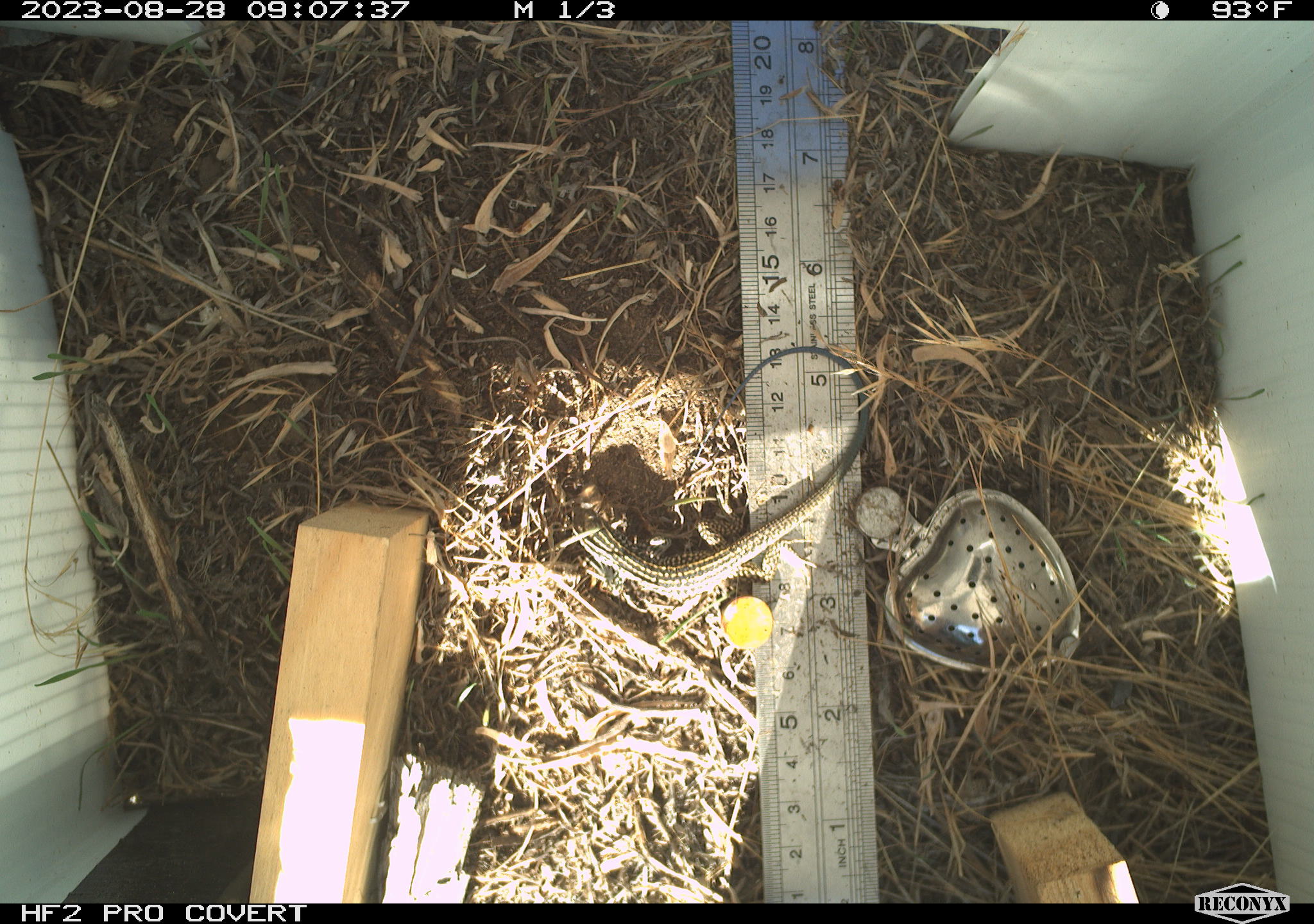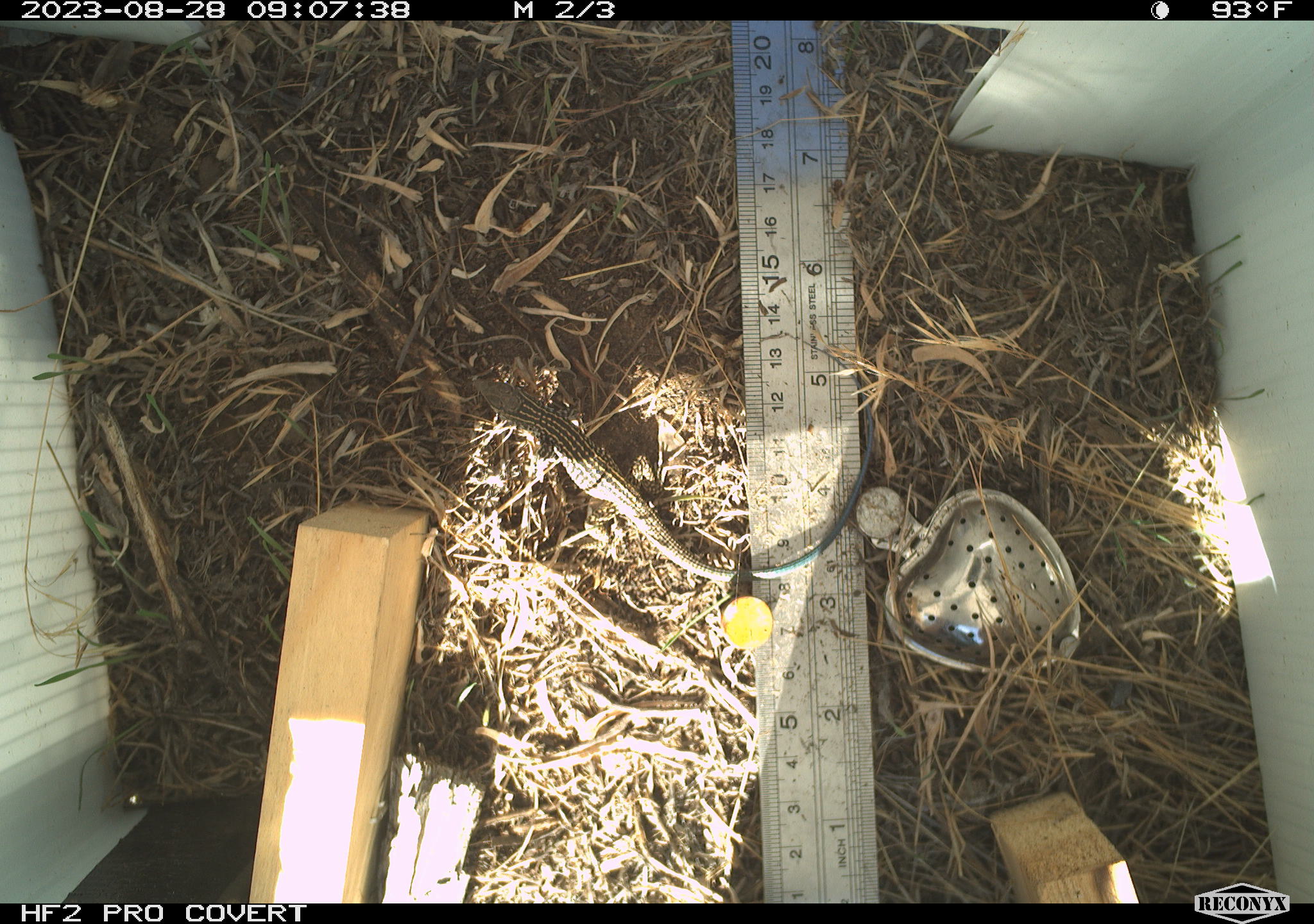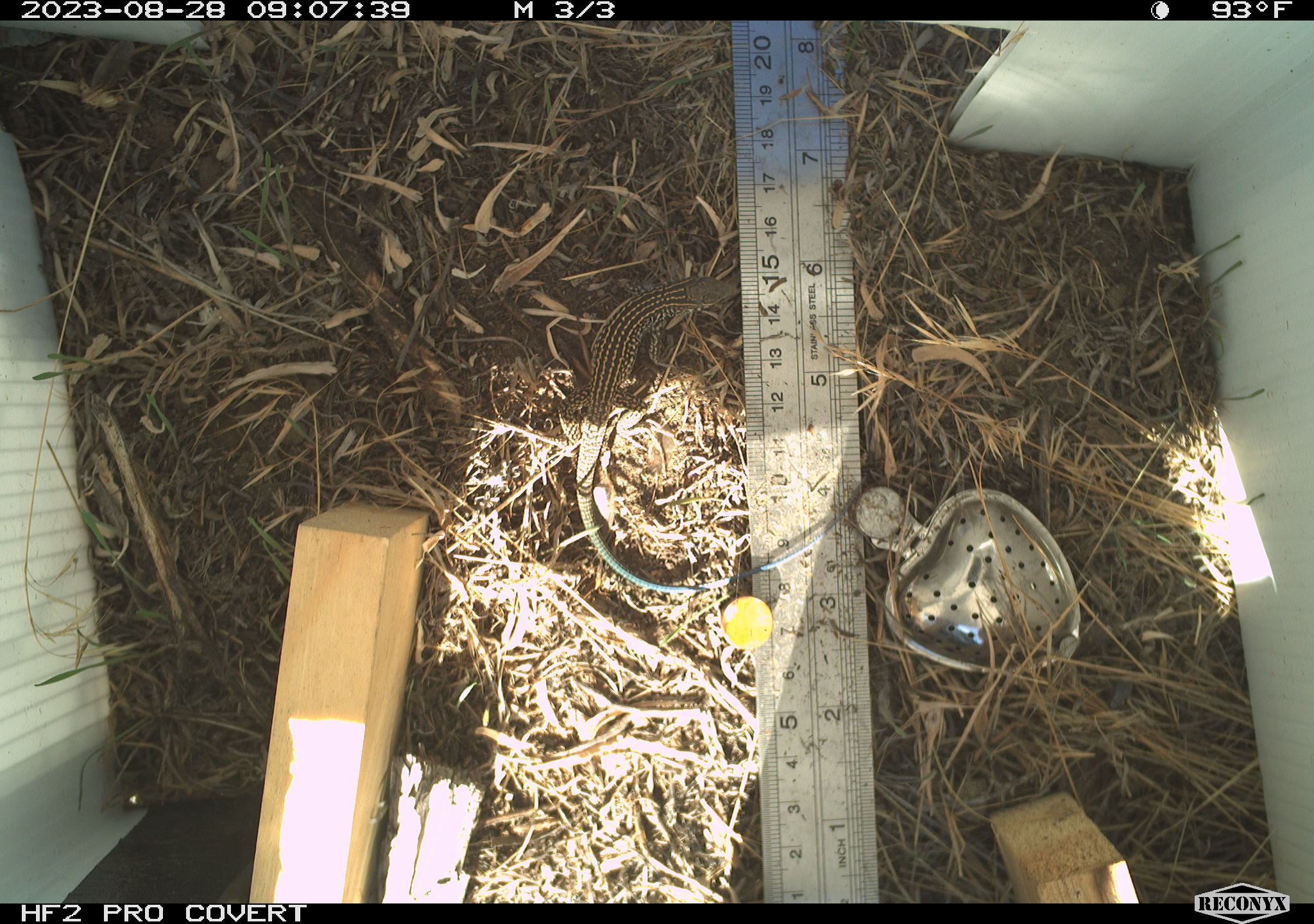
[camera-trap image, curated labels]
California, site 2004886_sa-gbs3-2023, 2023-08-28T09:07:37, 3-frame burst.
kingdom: Animalia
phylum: Chordata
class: Reptilia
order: Squamata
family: Teiidae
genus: Aspidoscelis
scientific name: Aspidoscelis tigris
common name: western whiptail